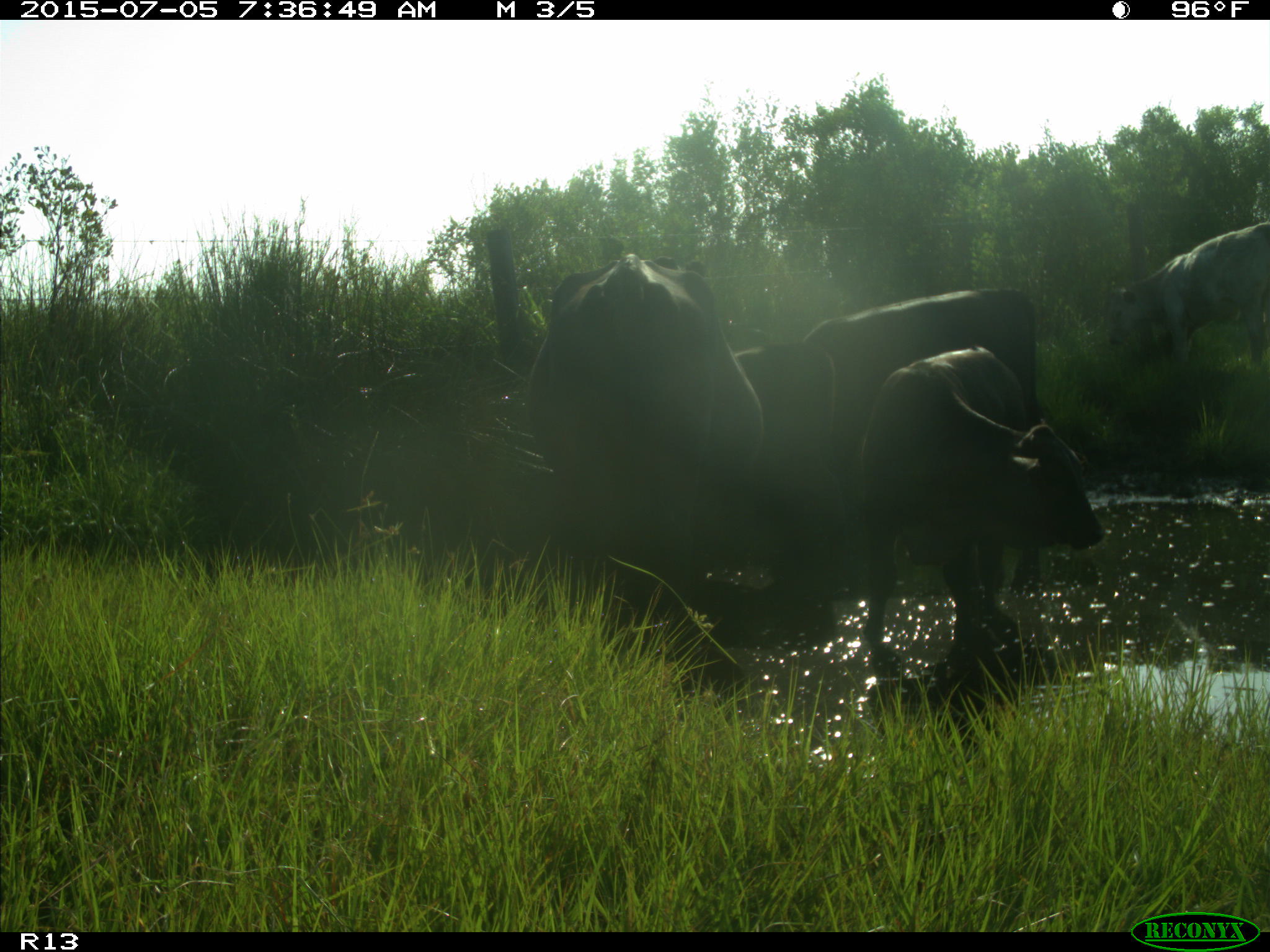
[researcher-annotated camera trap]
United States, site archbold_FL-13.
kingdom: Animalia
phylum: Chordata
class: Mammalia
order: Artiodactyla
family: Bovidae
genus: Bos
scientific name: Bos taurus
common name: domestic cow